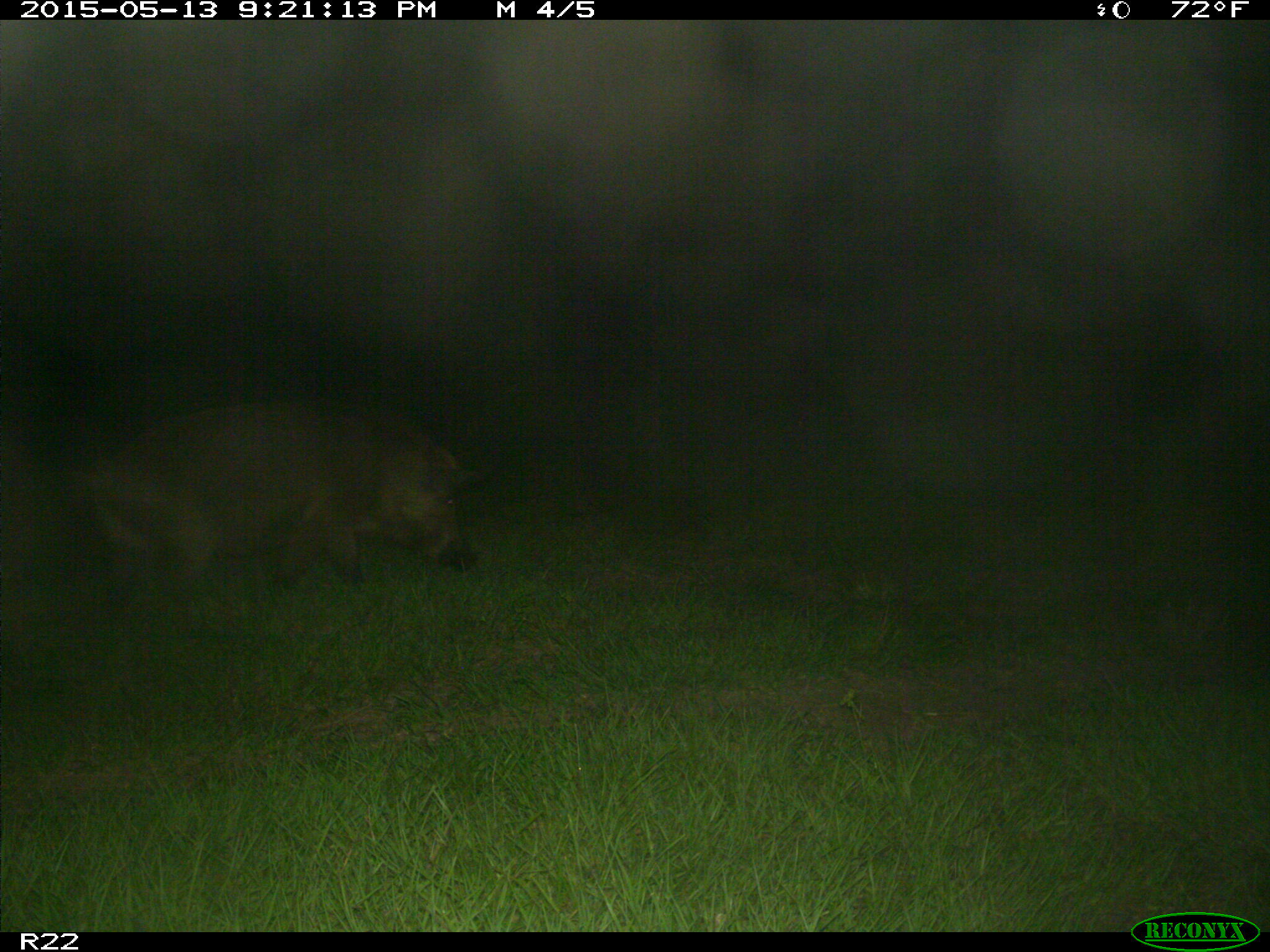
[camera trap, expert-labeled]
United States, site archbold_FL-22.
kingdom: Animalia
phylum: Chordata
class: Mammalia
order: Artiodactyla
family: Suidae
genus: Sus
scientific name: Sus scrofa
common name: wild boar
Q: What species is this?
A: Sus scrofa (wild boar).